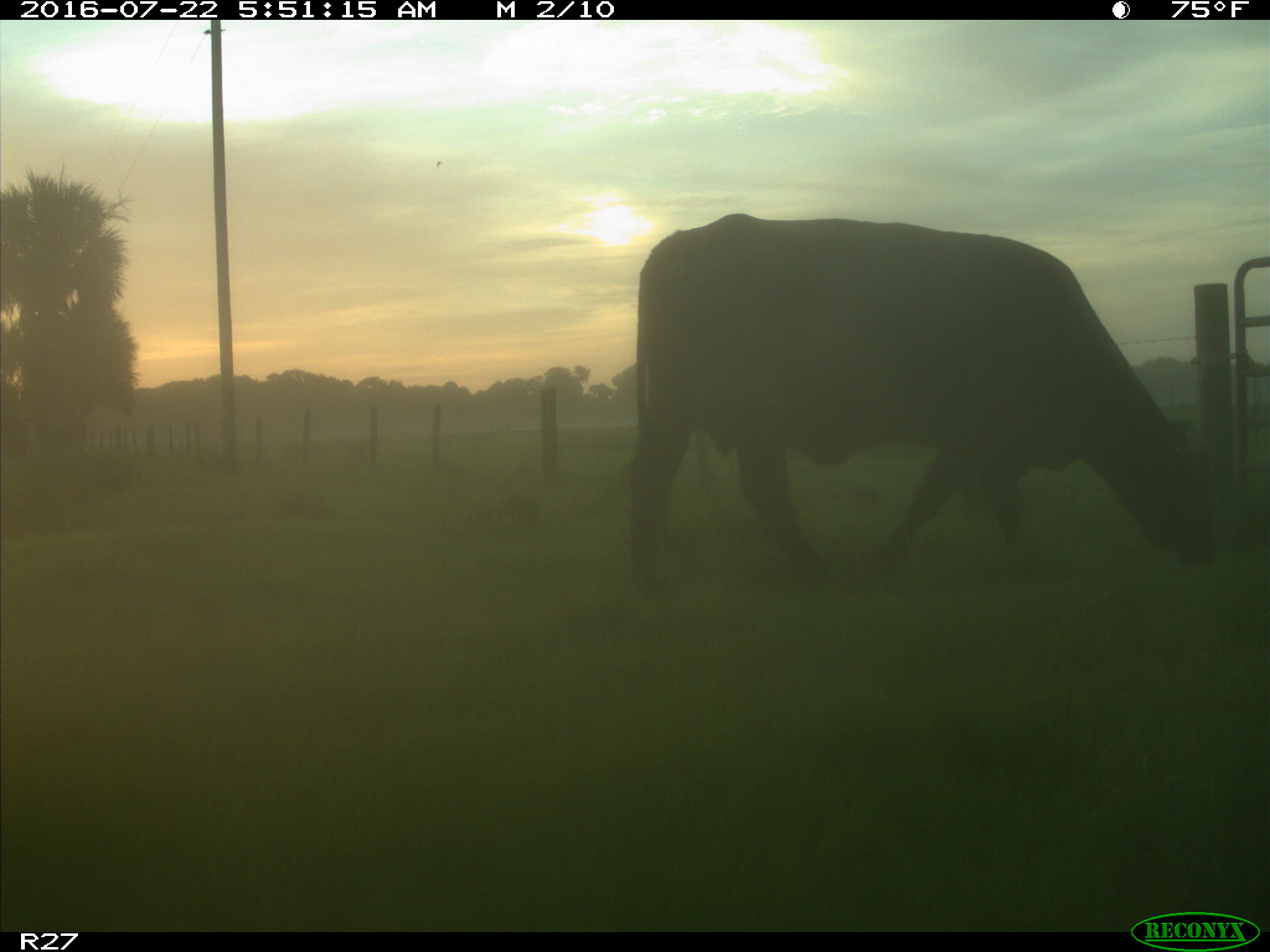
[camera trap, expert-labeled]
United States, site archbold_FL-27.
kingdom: Animalia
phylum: Chordata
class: Mammalia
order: Artiodactyla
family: Bovidae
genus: Bos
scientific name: Bos taurus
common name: domestic cow